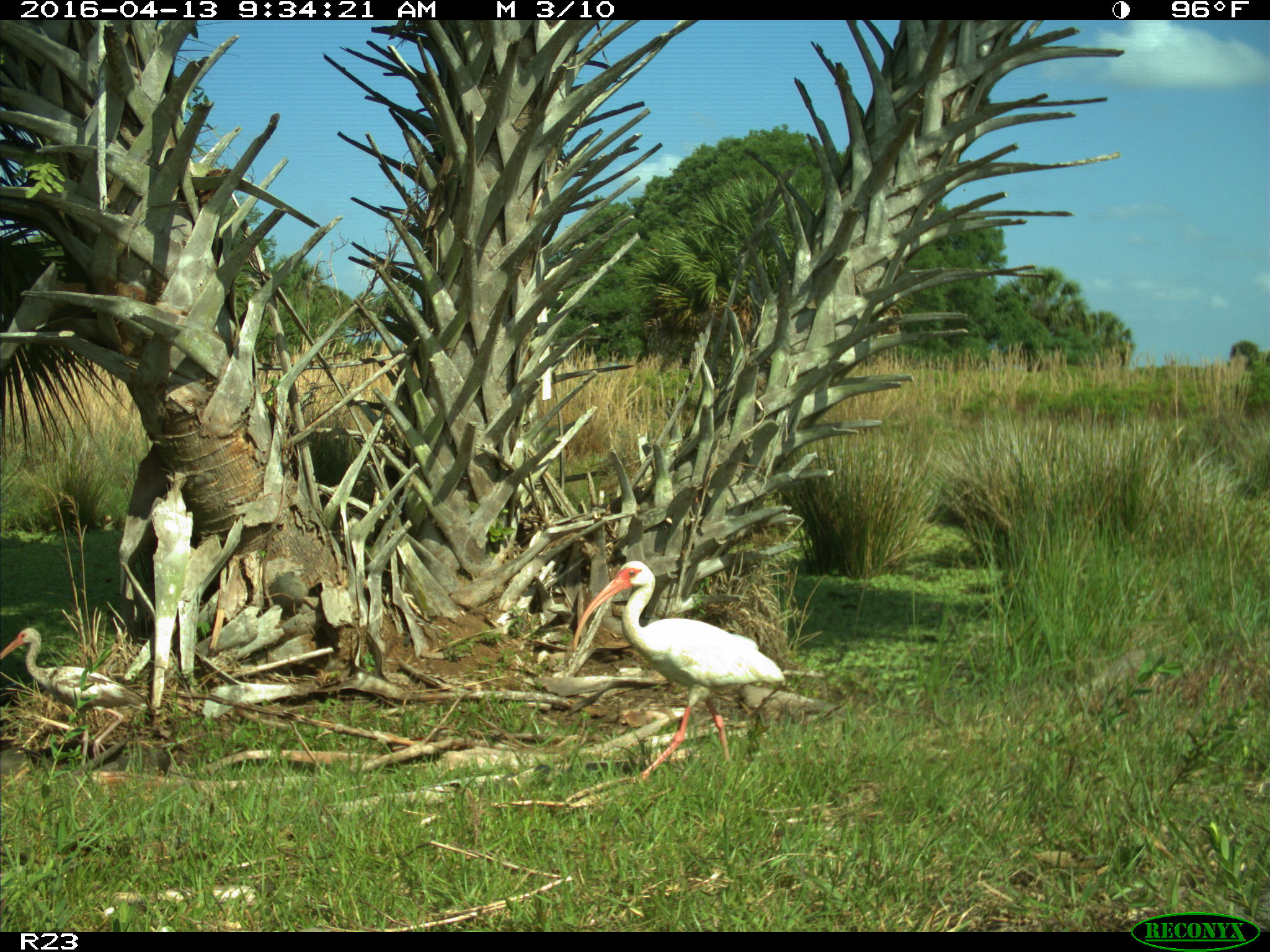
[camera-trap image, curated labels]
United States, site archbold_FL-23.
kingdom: Animalia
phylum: Chordata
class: Aves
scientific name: Aves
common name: birds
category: unidentified bird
Unidentified bird (birds) (Aves).